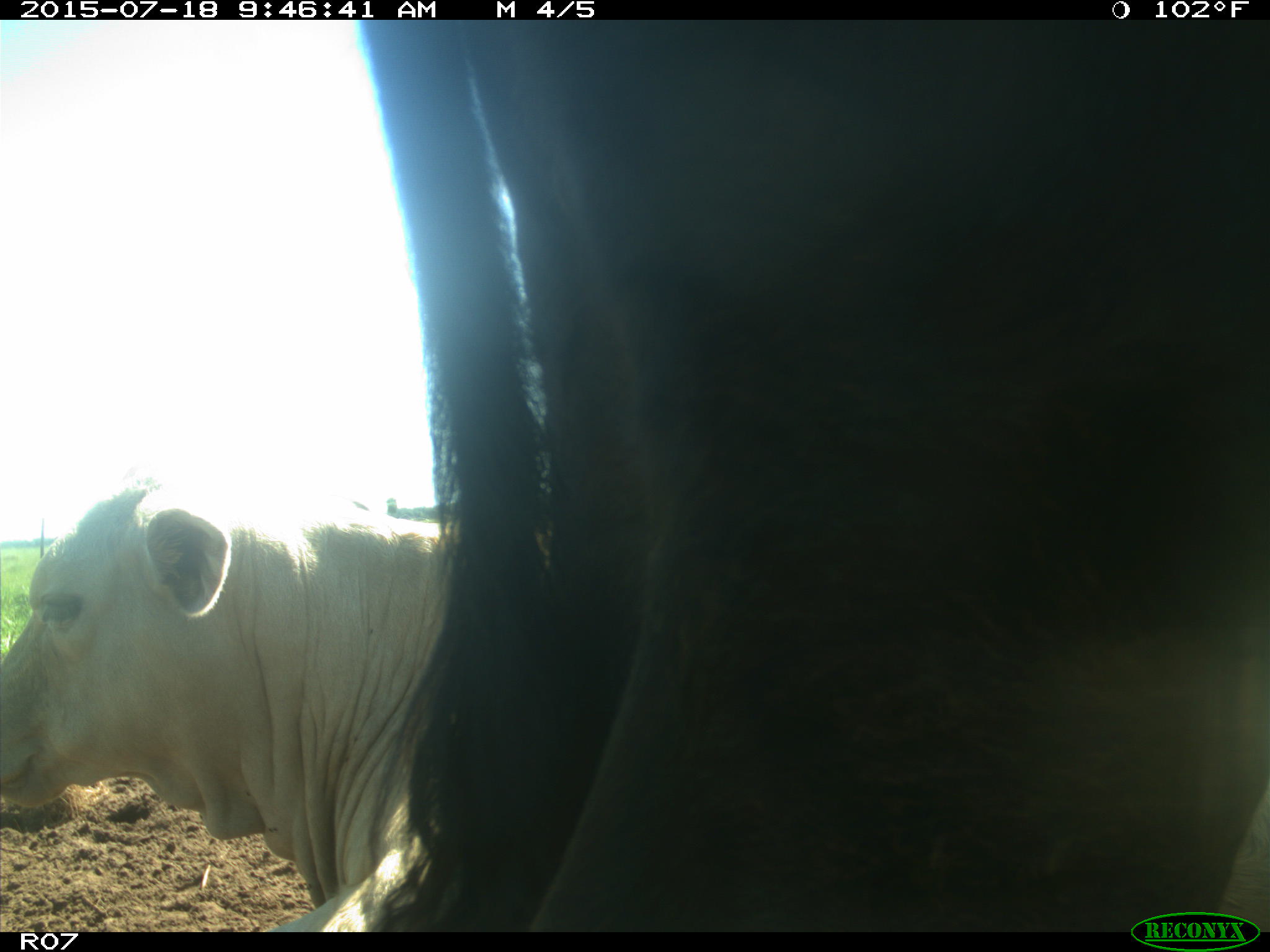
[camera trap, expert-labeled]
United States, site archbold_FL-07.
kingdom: Animalia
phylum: Chordata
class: Mammalia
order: Artiodactyla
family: Bovidae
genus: Bos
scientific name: Bos taurus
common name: domestic cow